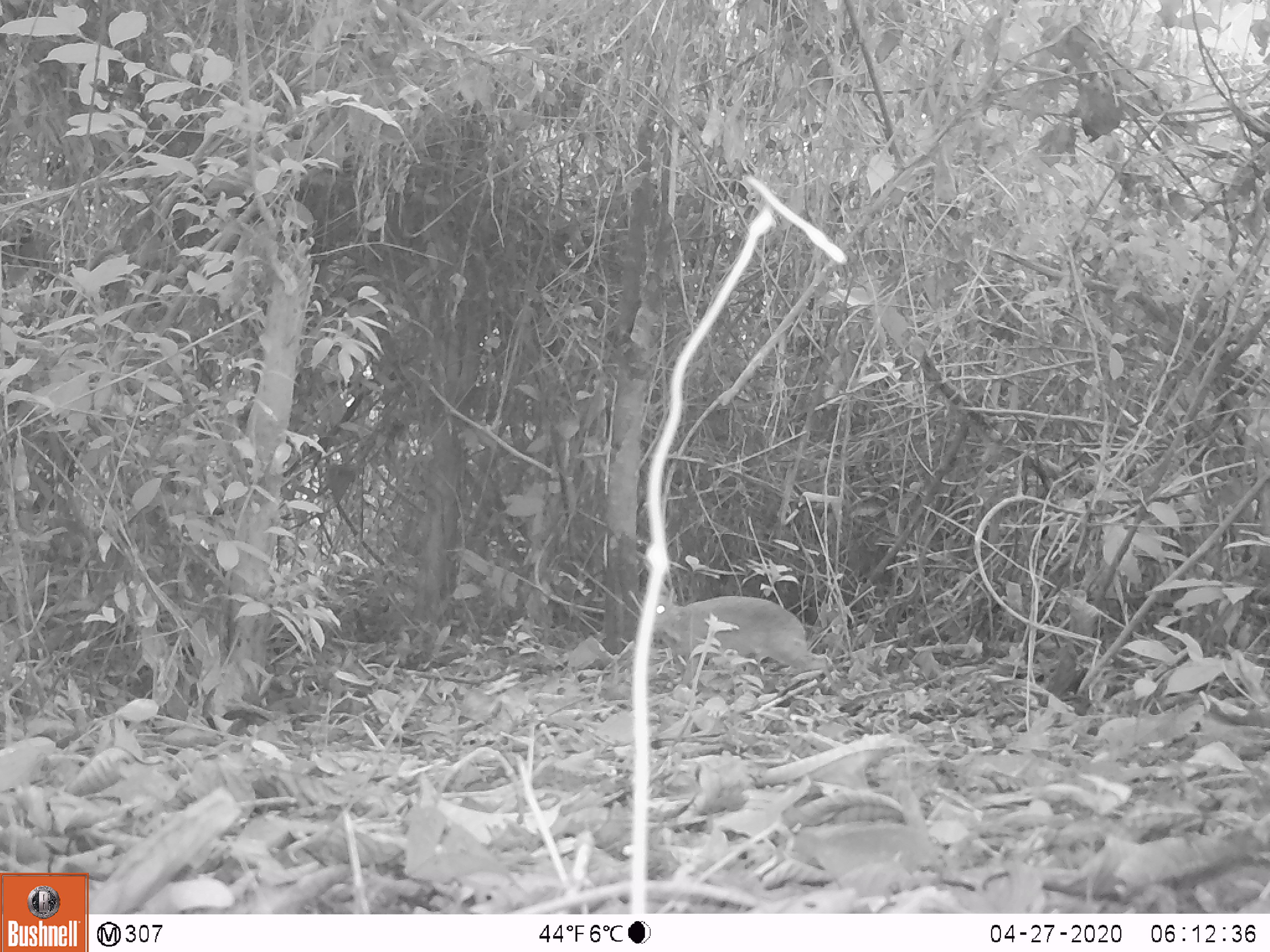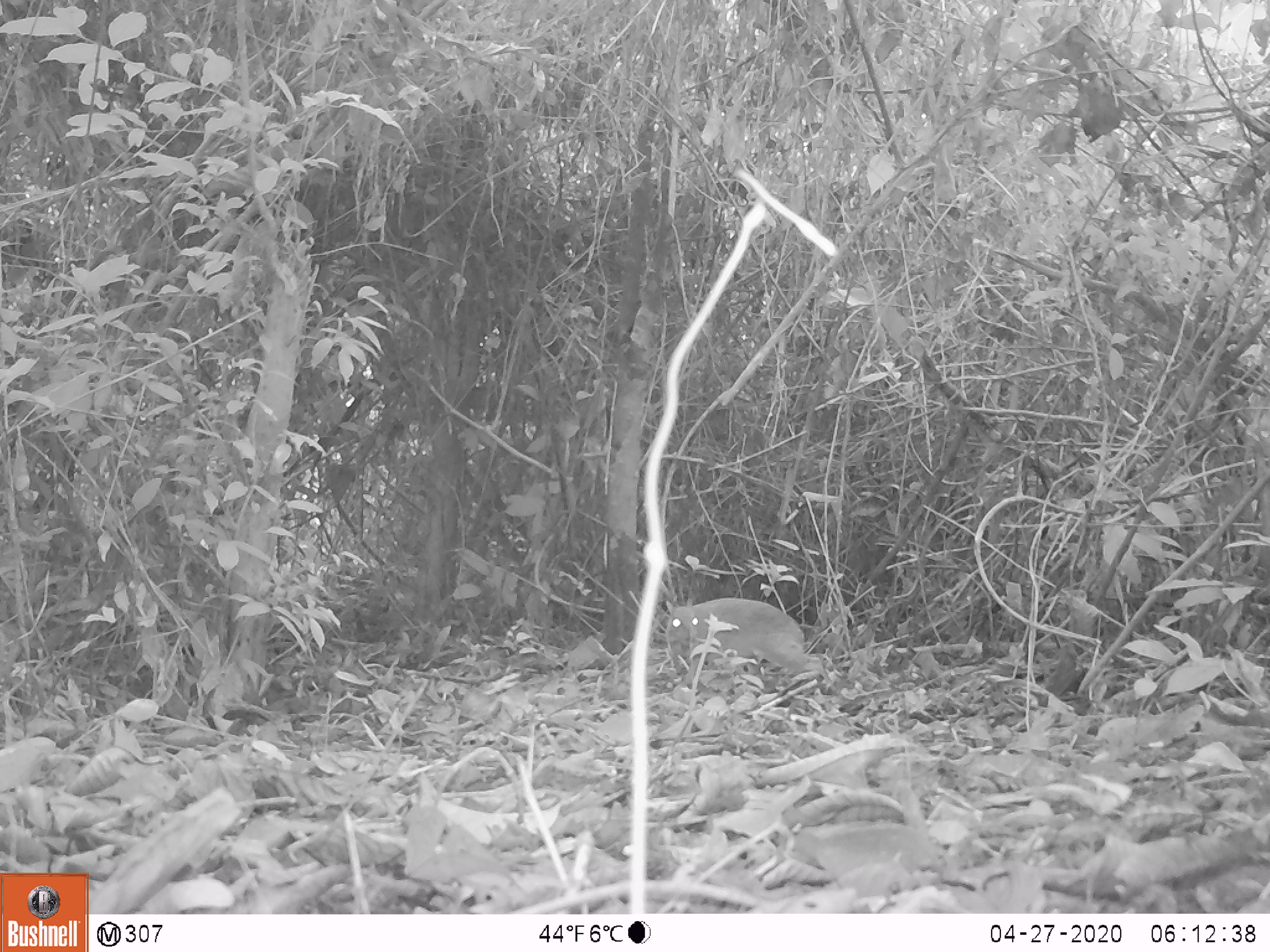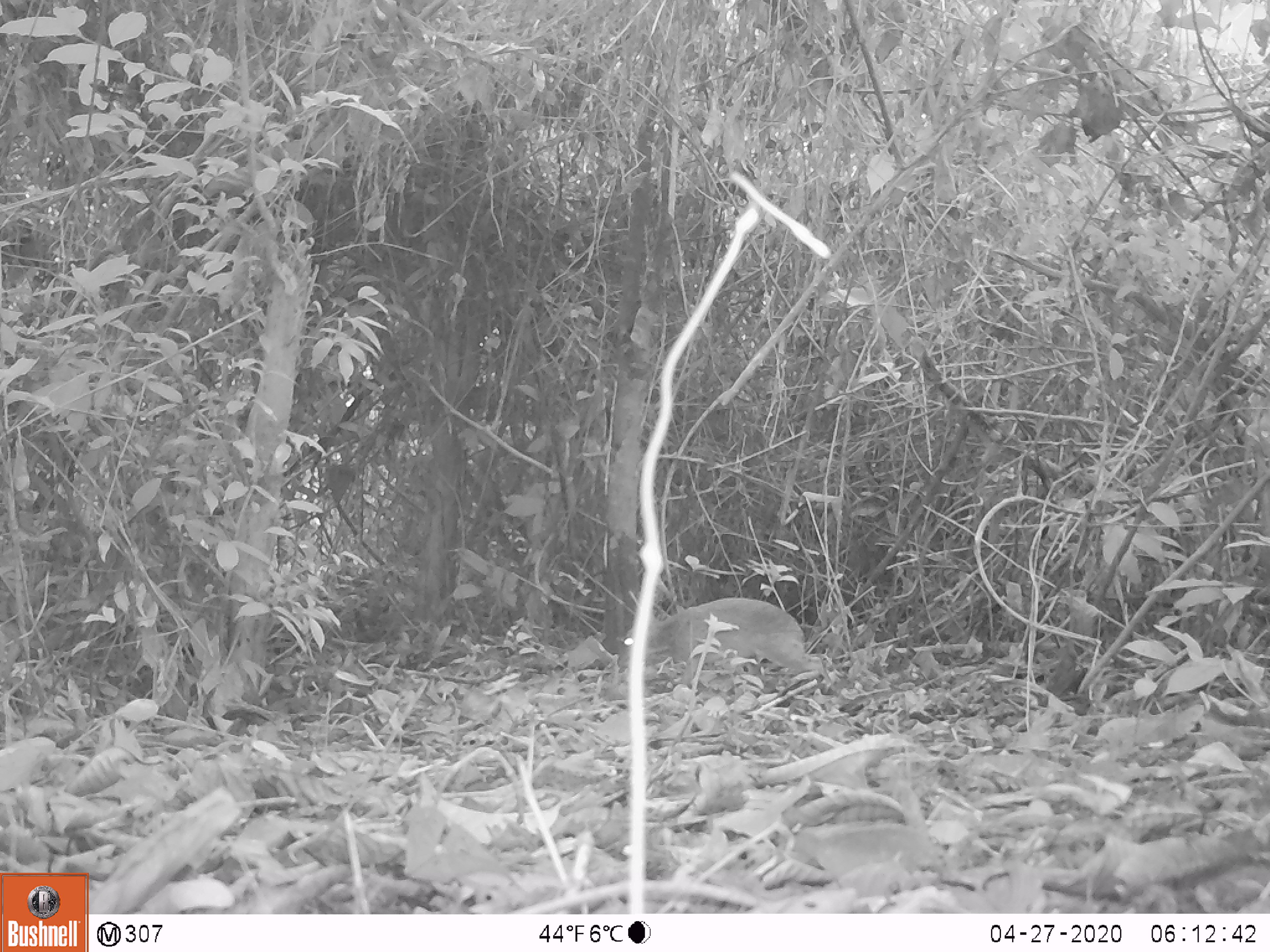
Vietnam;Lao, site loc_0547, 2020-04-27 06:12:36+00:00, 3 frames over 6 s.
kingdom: Animalia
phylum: Chordata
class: Mammalia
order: Artiodactyla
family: Tragulidae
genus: Moschiola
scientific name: Moschiola meminna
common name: chevrotain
Chevrotain (Moschiola meminna). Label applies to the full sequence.